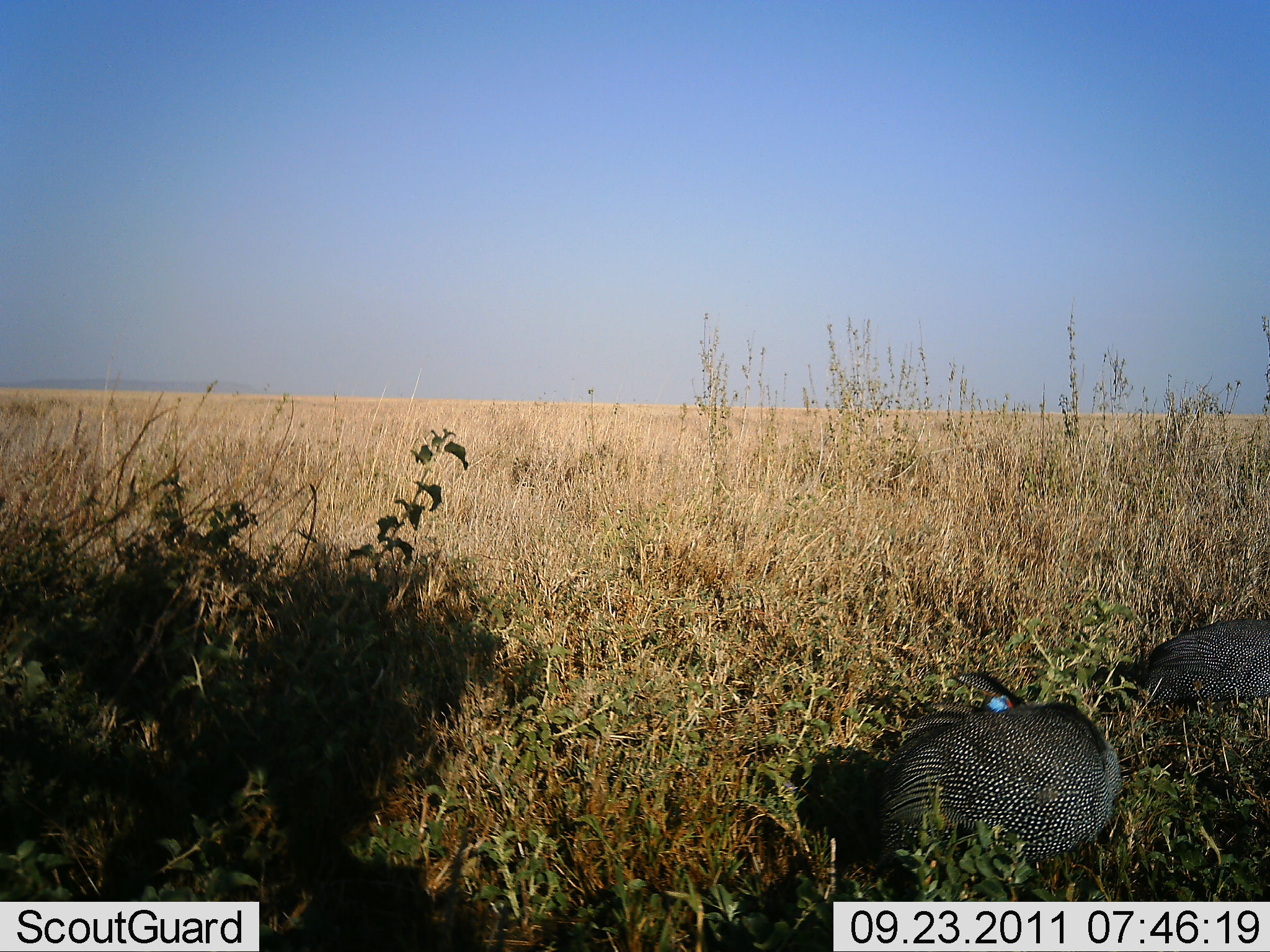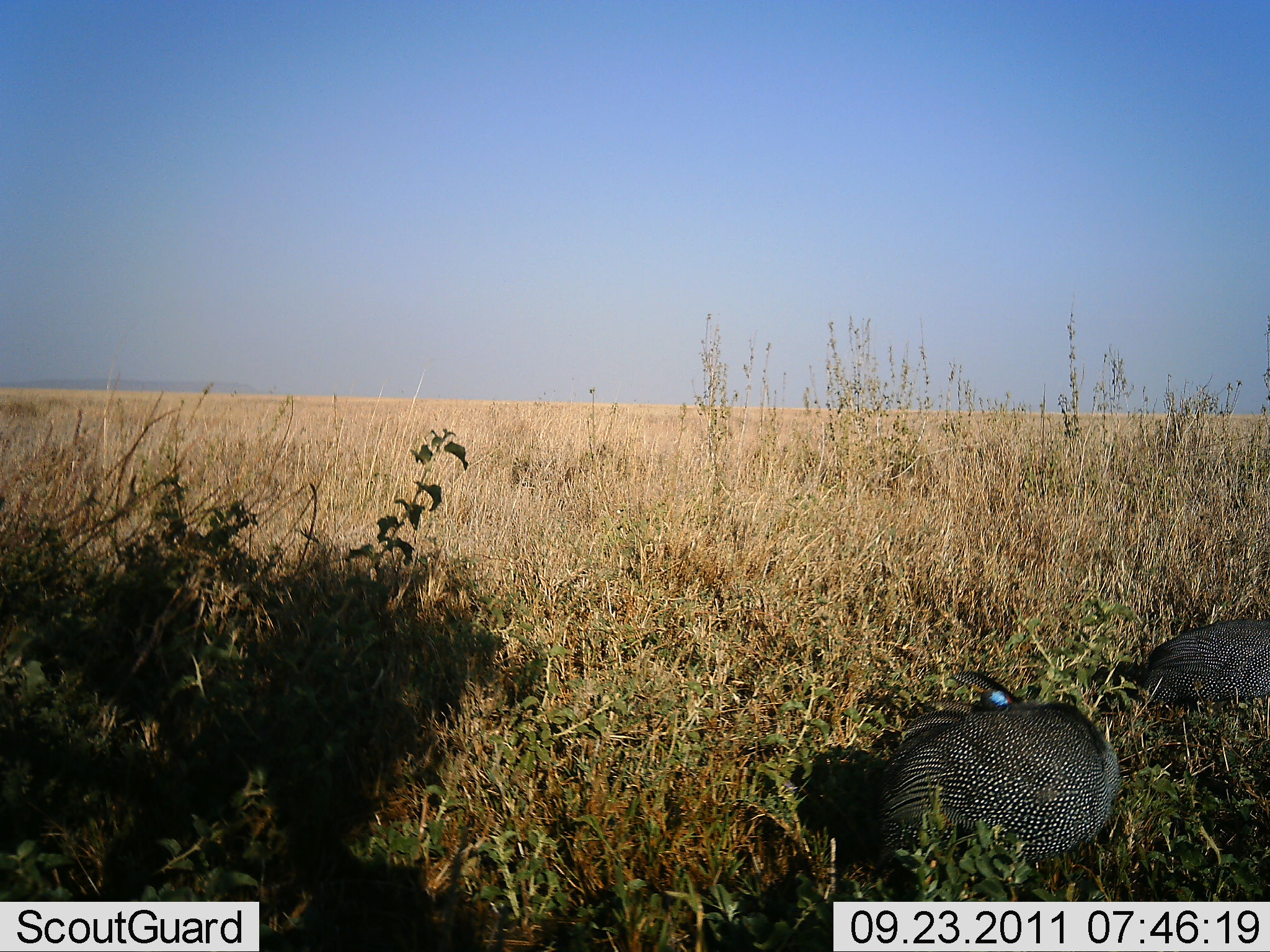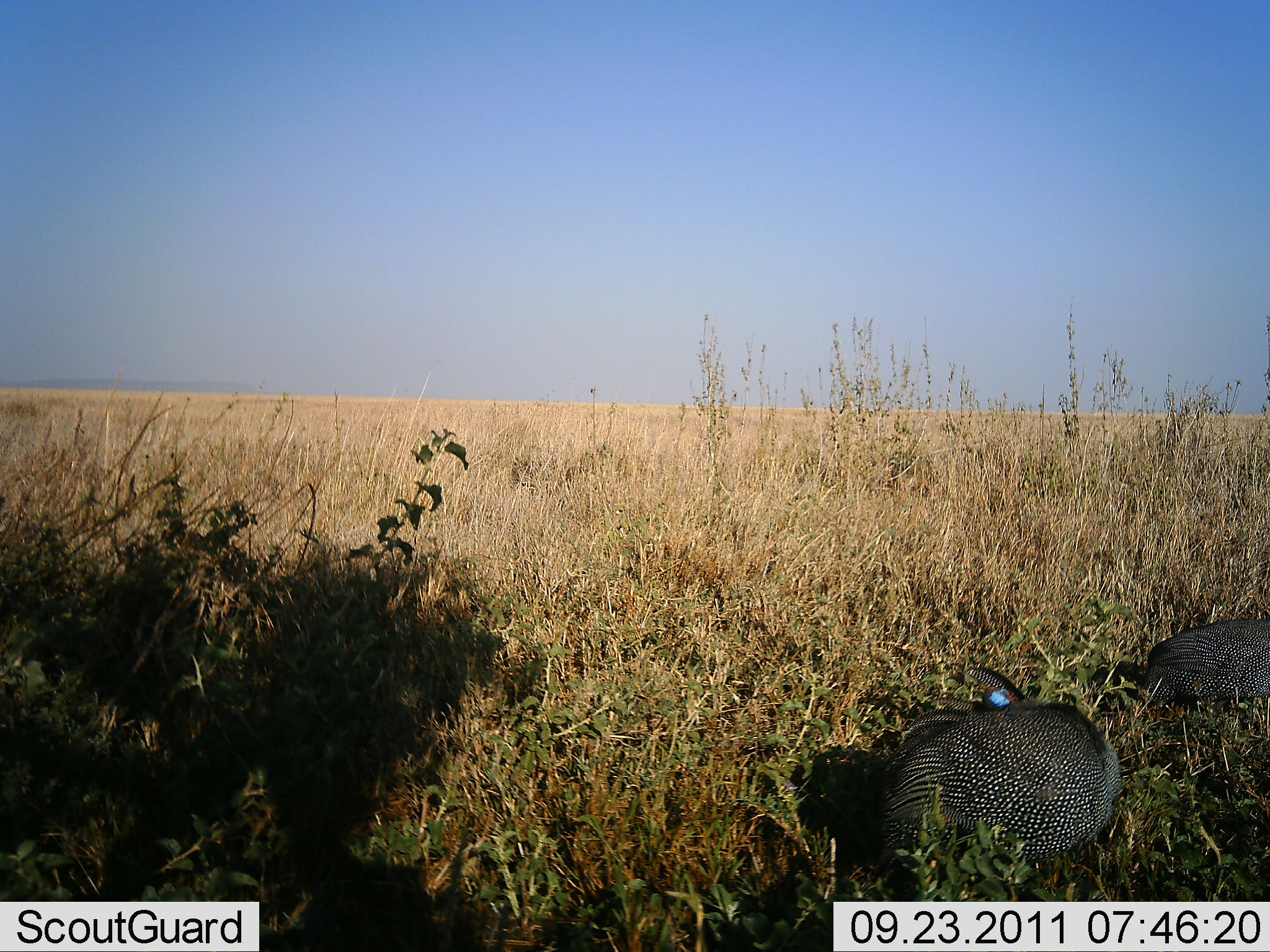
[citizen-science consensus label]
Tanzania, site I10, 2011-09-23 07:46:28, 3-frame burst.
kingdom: Animalia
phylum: Chordata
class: Aves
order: Galliformes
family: Numididae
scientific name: Numididae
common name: guinea fowl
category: guineafowl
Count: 2.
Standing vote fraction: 31%.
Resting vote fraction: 50%.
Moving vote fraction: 0%.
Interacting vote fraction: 0%.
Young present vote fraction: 0%.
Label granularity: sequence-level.